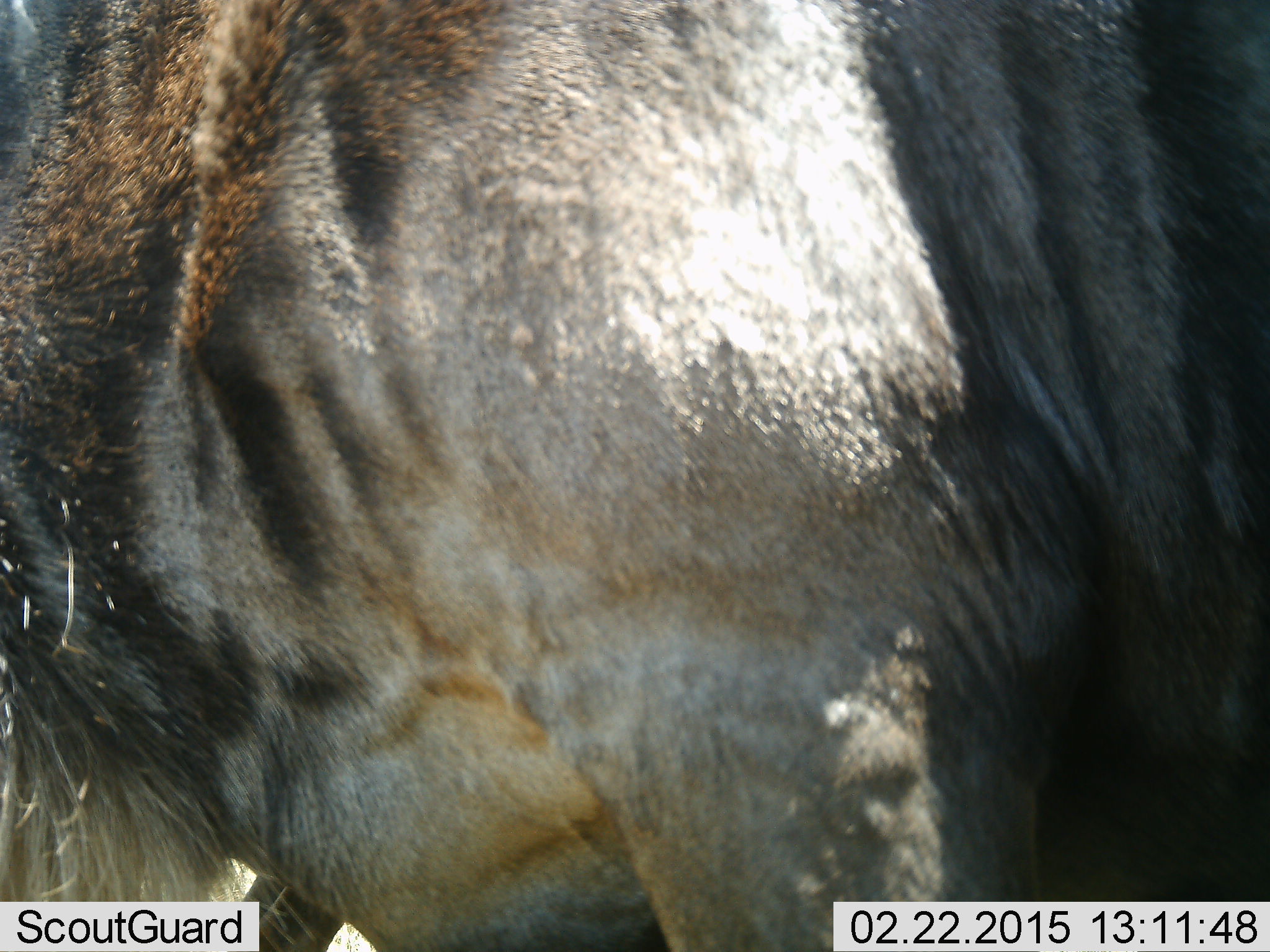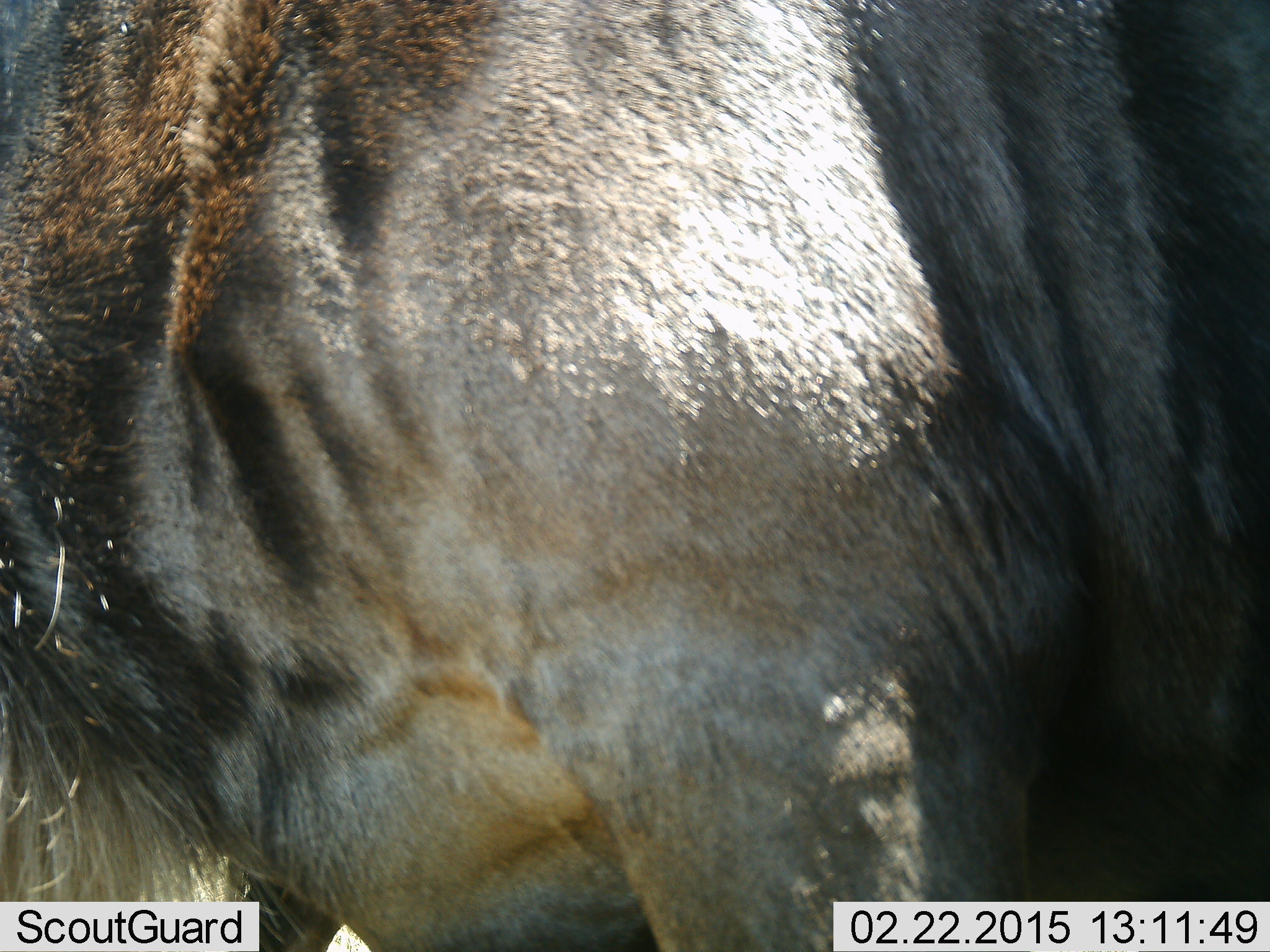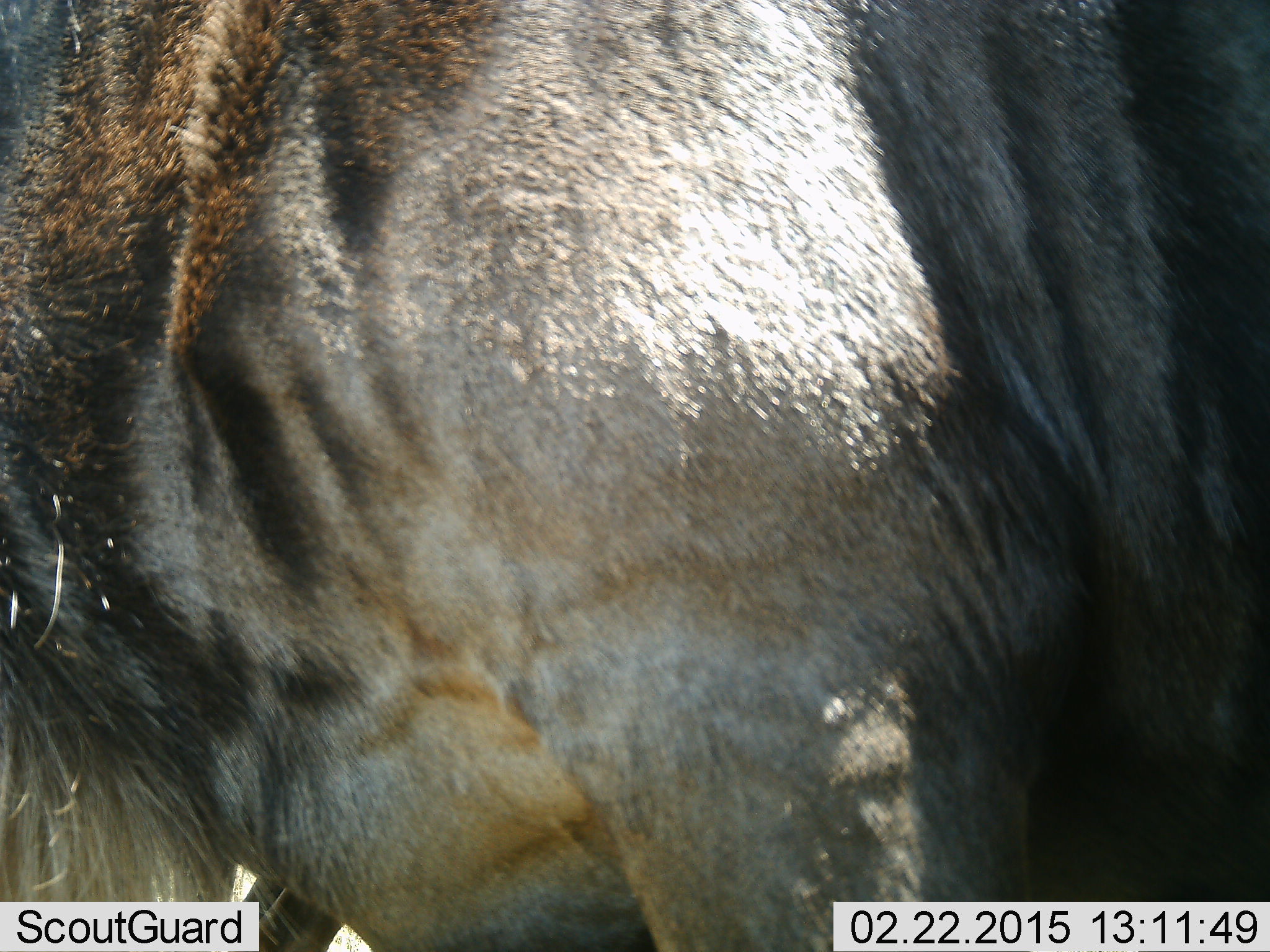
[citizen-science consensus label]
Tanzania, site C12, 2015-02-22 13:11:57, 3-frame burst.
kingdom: Animalia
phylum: Chordata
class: Mammalia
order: Artiodactyla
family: Bovidae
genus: Connochaetes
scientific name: Connochaetes taurinus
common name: blue wildebeest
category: wildebeest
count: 1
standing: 80%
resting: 0%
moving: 10%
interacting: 0%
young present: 0%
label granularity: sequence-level